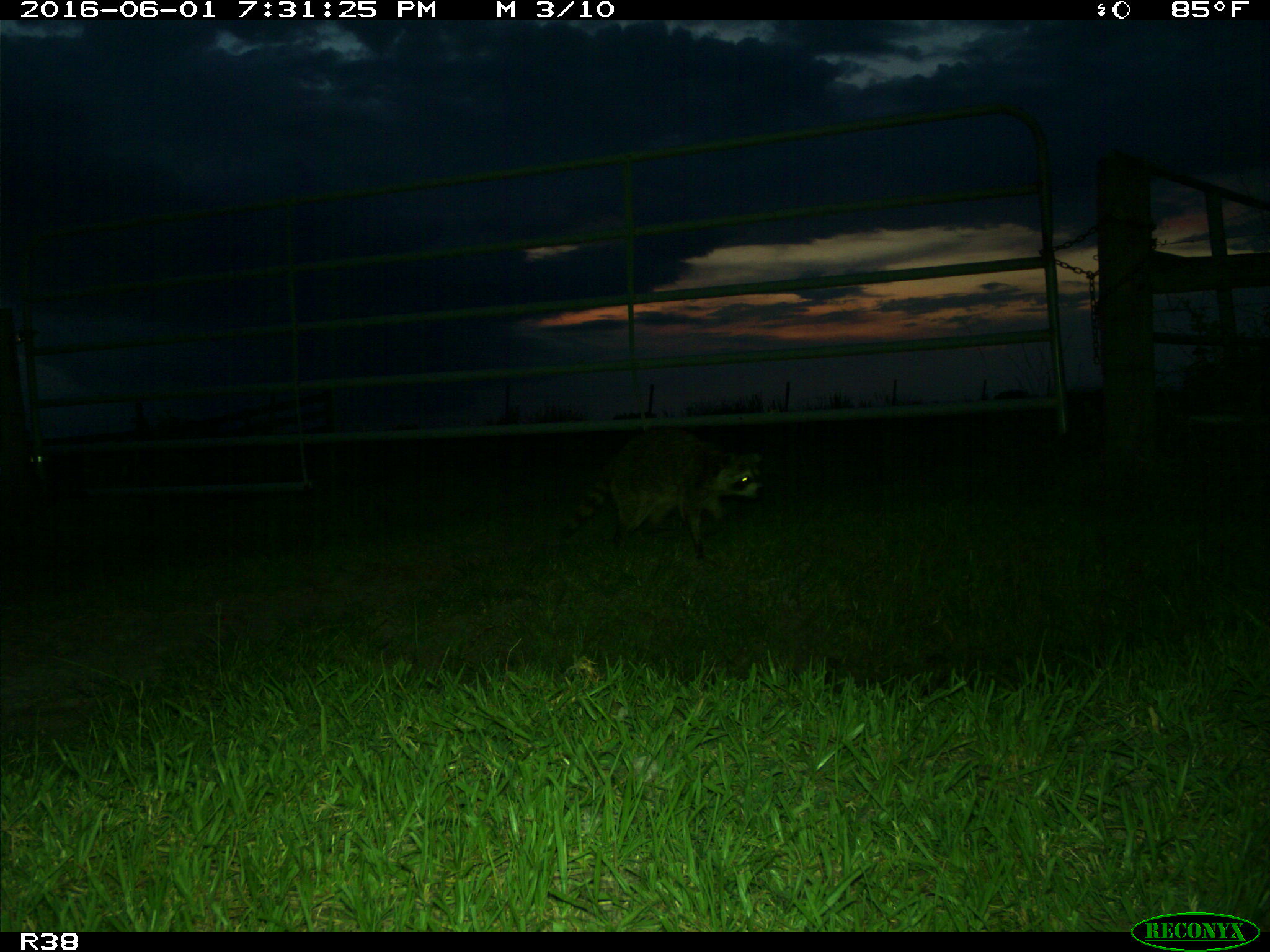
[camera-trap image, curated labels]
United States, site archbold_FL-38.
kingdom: Animalia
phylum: Chordata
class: Mammalia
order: Carnivora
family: Procyonidae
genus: Procyon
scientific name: Procyon lotor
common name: common raccoon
Procyon lotor (common raccoon).